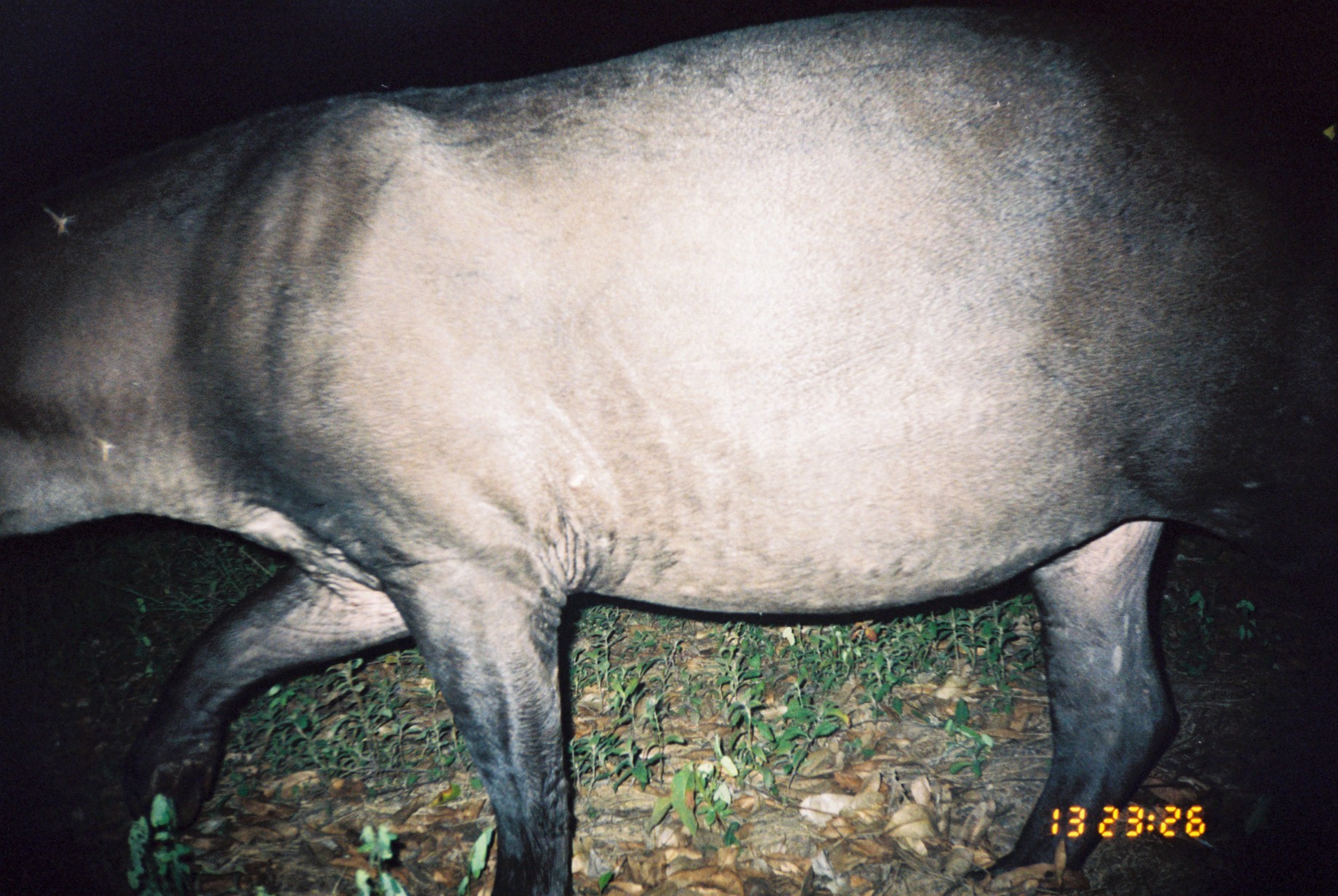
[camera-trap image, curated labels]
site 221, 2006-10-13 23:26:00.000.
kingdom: Animalia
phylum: Chordata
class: Mammalia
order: Perissodactyla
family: Tapiridae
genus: Tapirus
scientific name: Tapirus terrestris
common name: south american tapir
Tapirus terrestris (south american tapir).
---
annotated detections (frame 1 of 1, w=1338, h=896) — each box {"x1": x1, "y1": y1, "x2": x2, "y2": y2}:
tapirus terrestris: {"x1": 0, "y1": 6, "x2": 1338, "y2": 896}